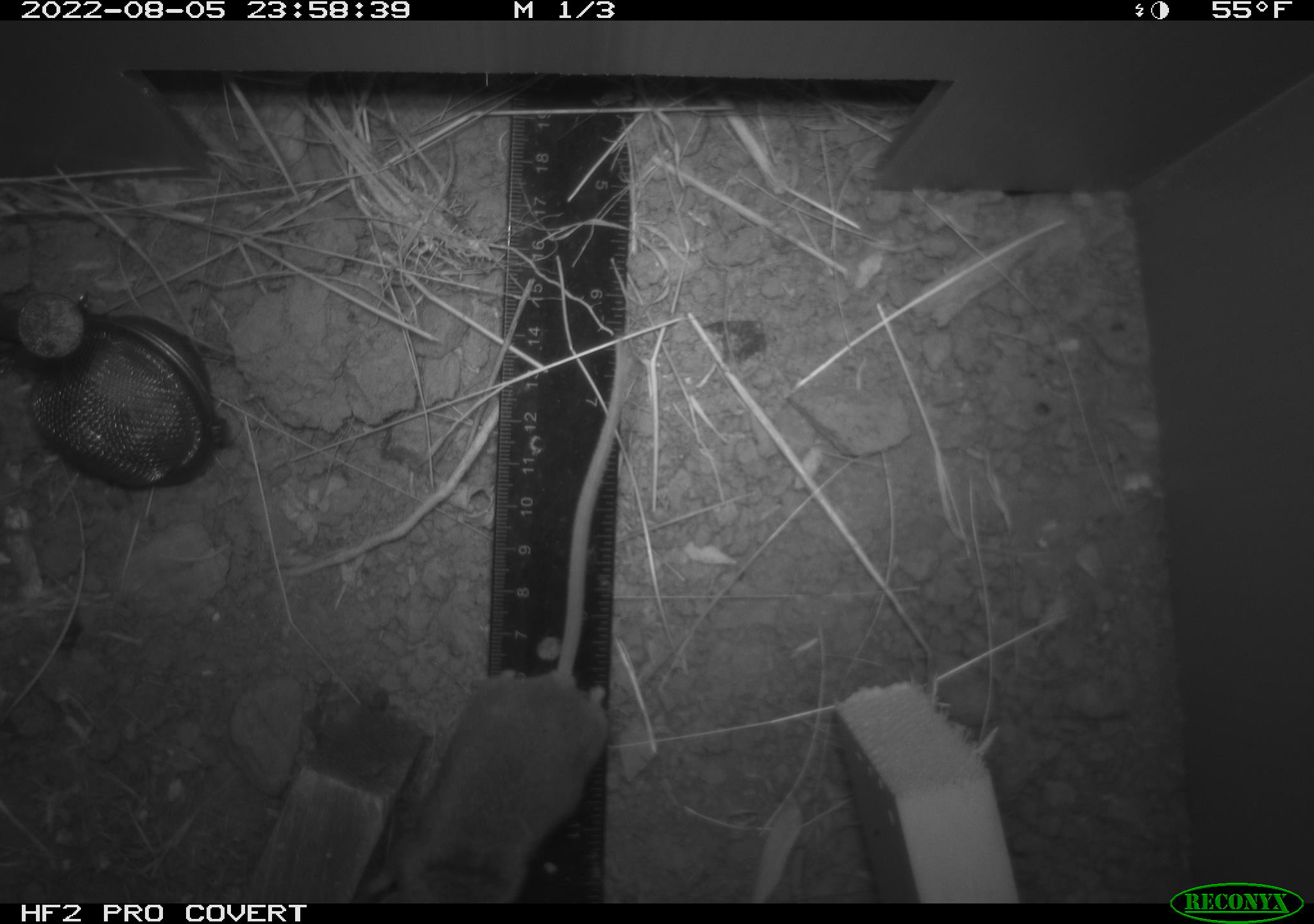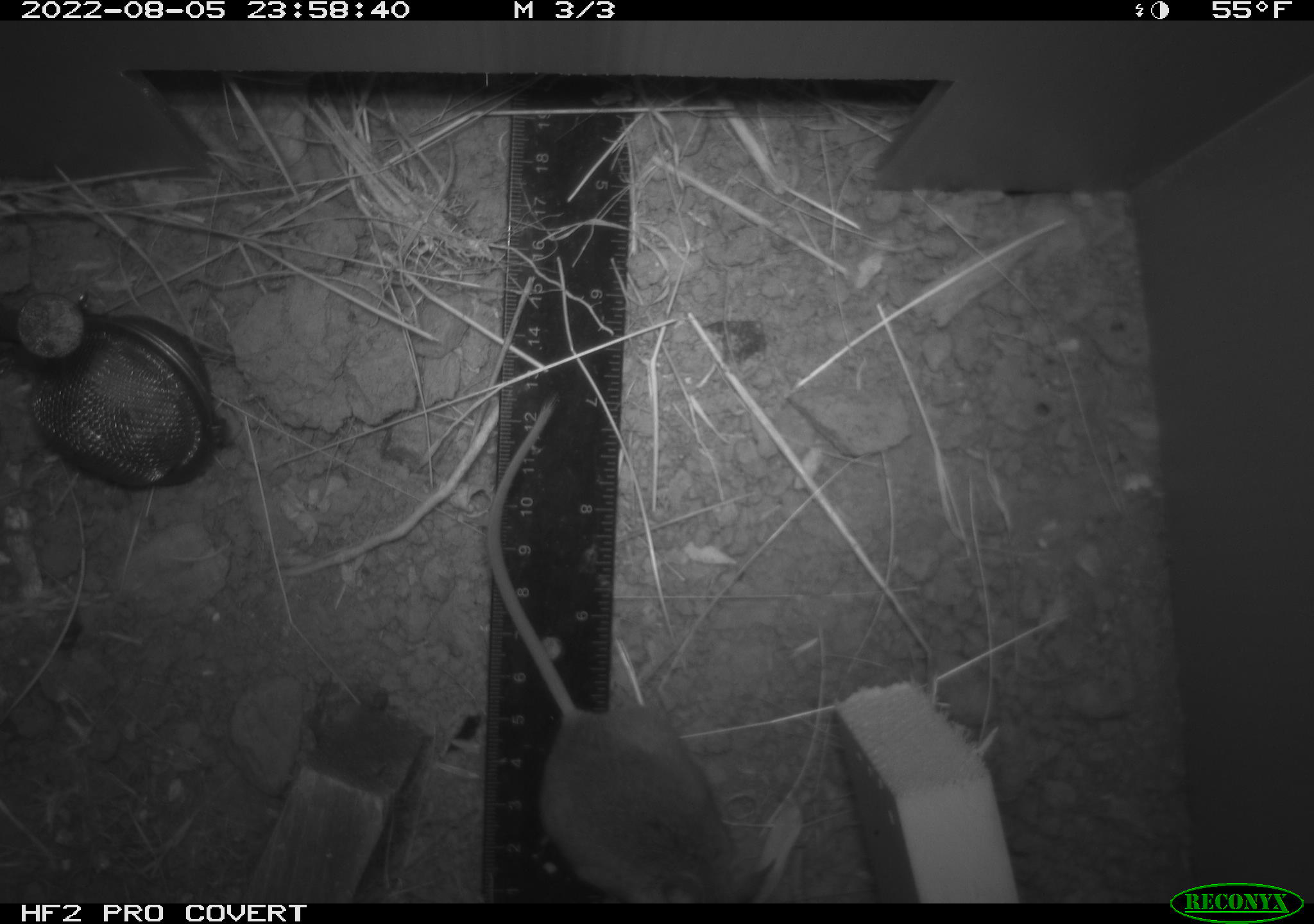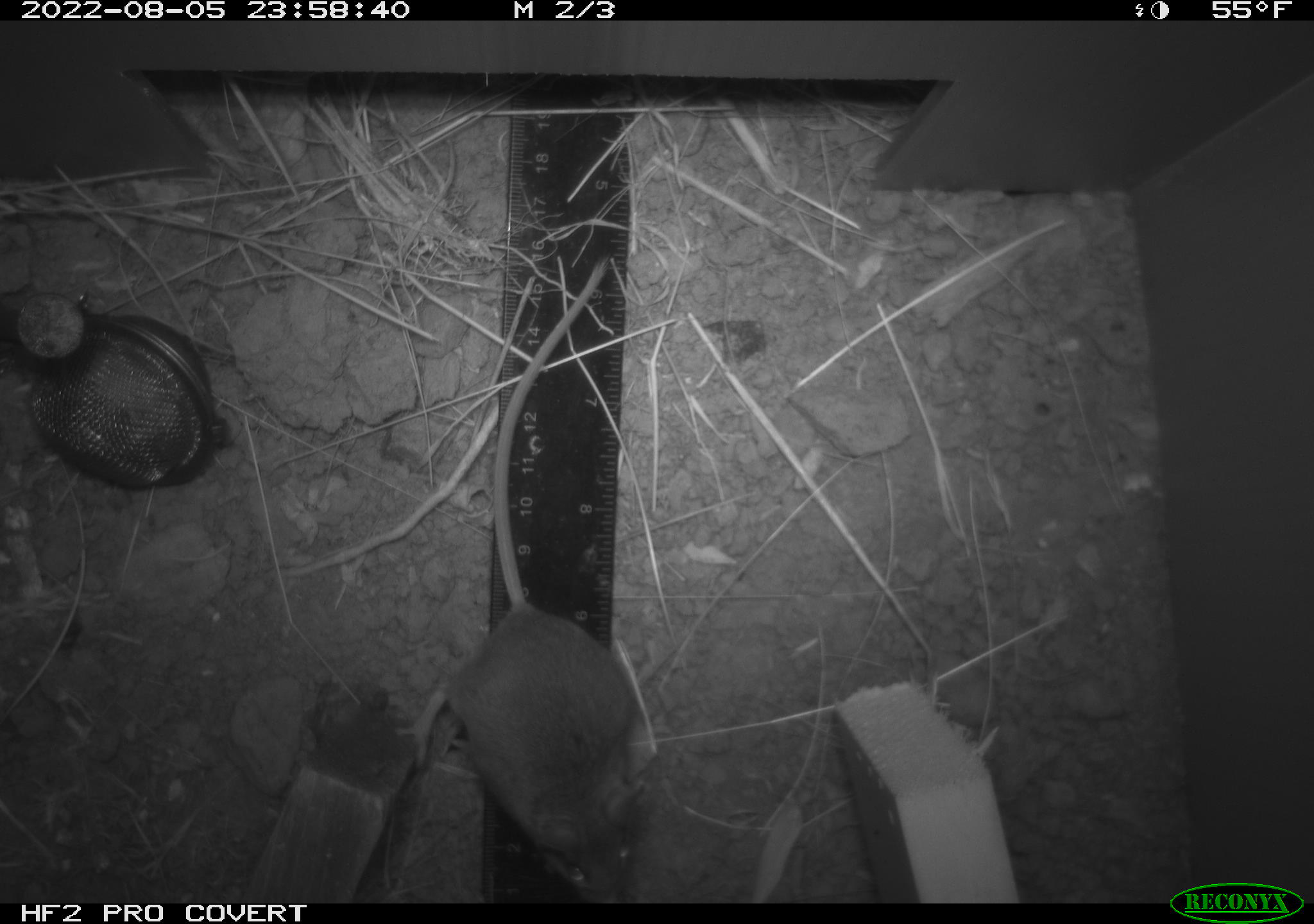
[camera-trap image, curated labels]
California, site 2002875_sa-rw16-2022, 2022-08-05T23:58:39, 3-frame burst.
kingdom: Animalia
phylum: Chordata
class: Mammalia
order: Rodentia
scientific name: Rodentia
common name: mouse species